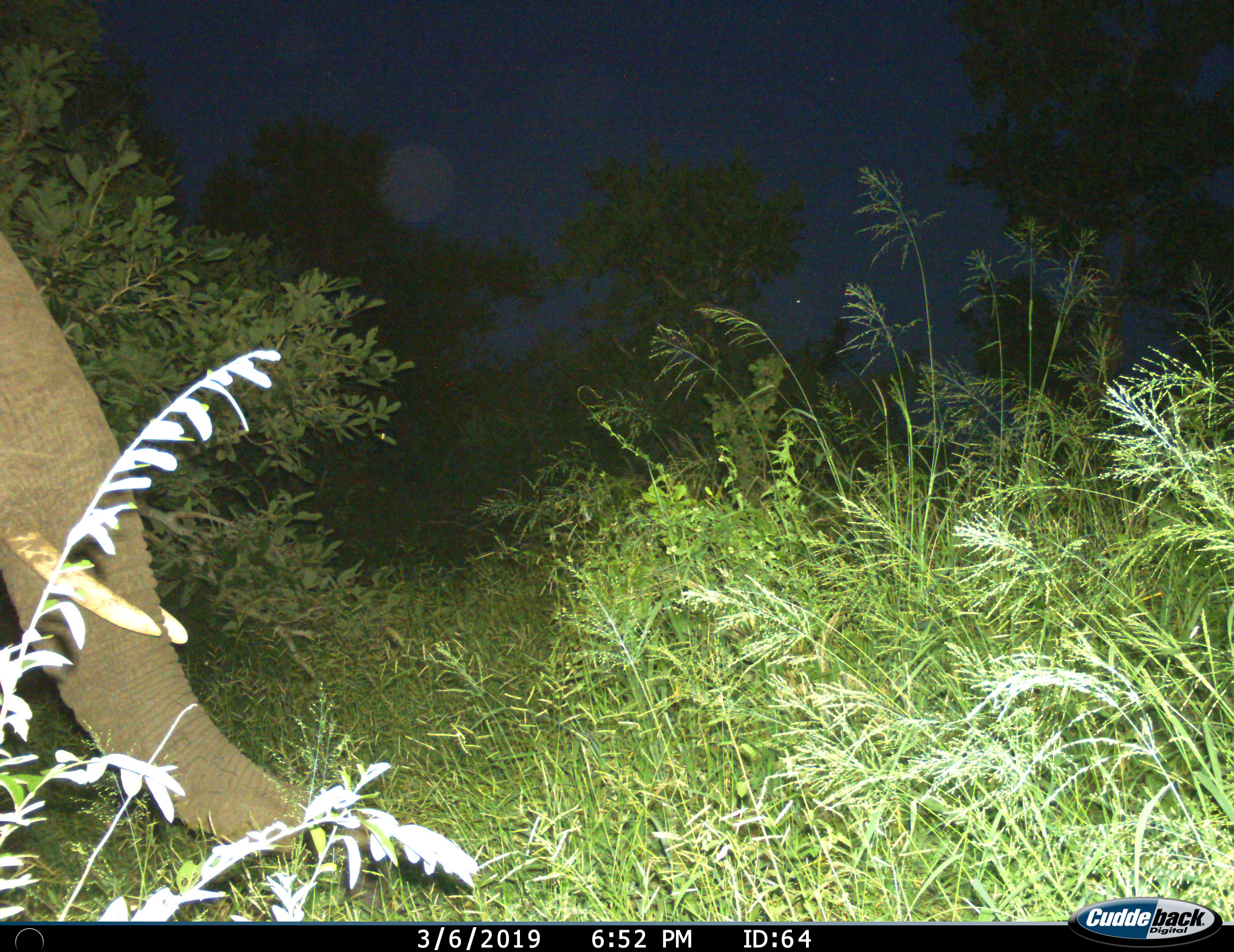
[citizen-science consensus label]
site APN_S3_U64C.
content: unidentified animal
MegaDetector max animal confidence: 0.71